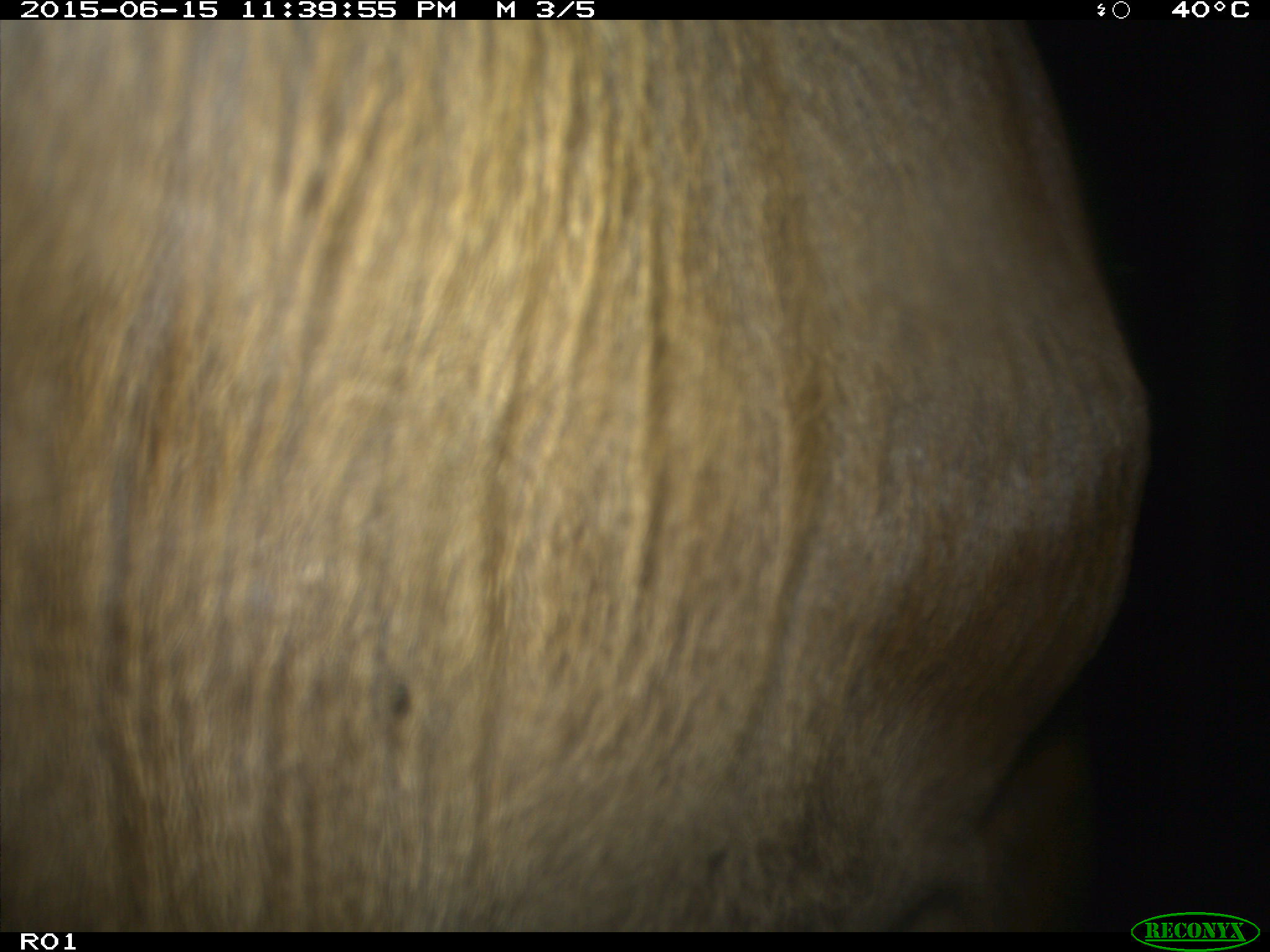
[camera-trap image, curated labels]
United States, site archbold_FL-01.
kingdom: Animalia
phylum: Chordata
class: Mammalia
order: Artiodactyla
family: Bovidae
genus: Bos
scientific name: Bos taurus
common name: domestic cow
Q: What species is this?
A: Bos taurus (domestic cow).